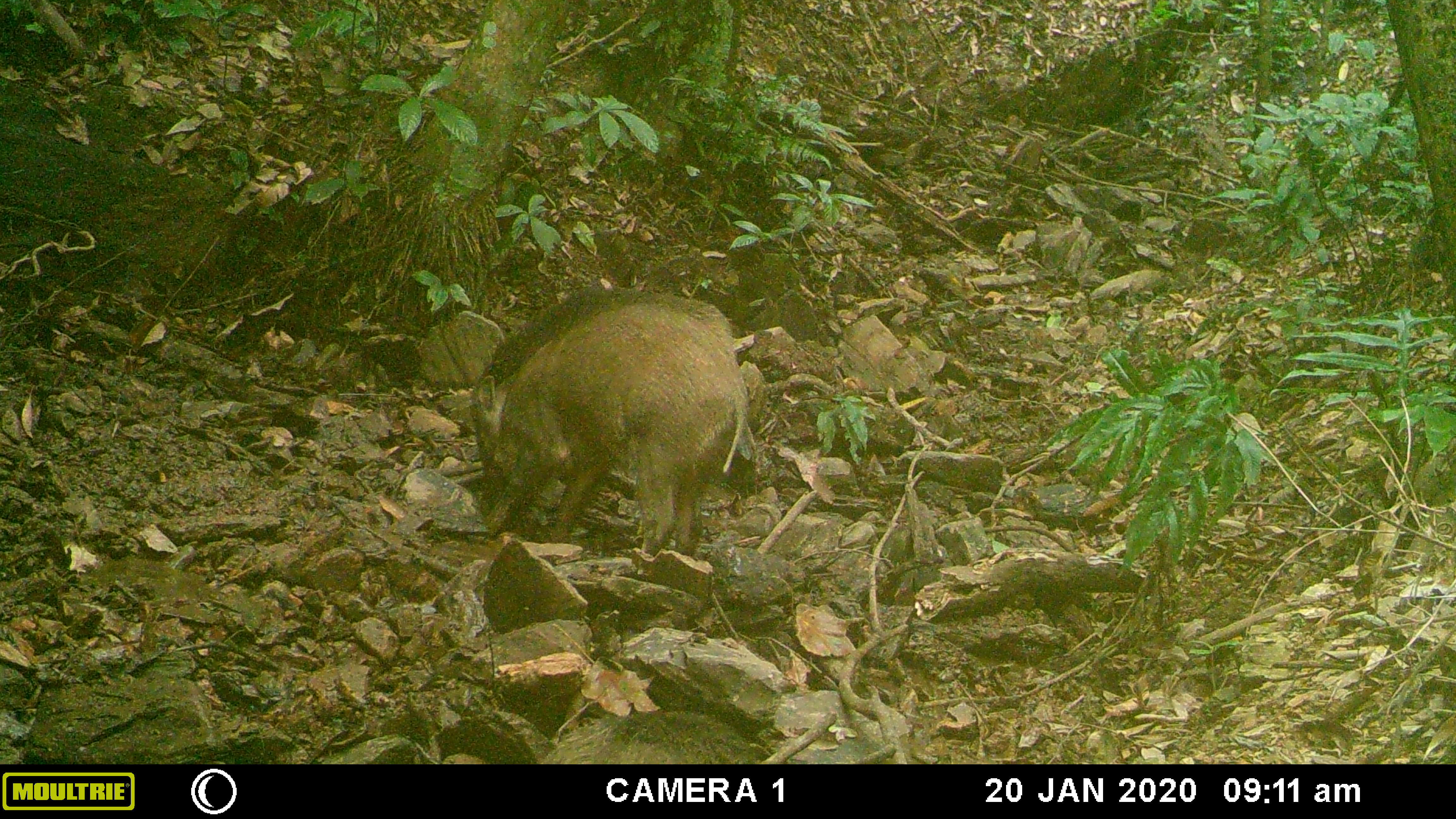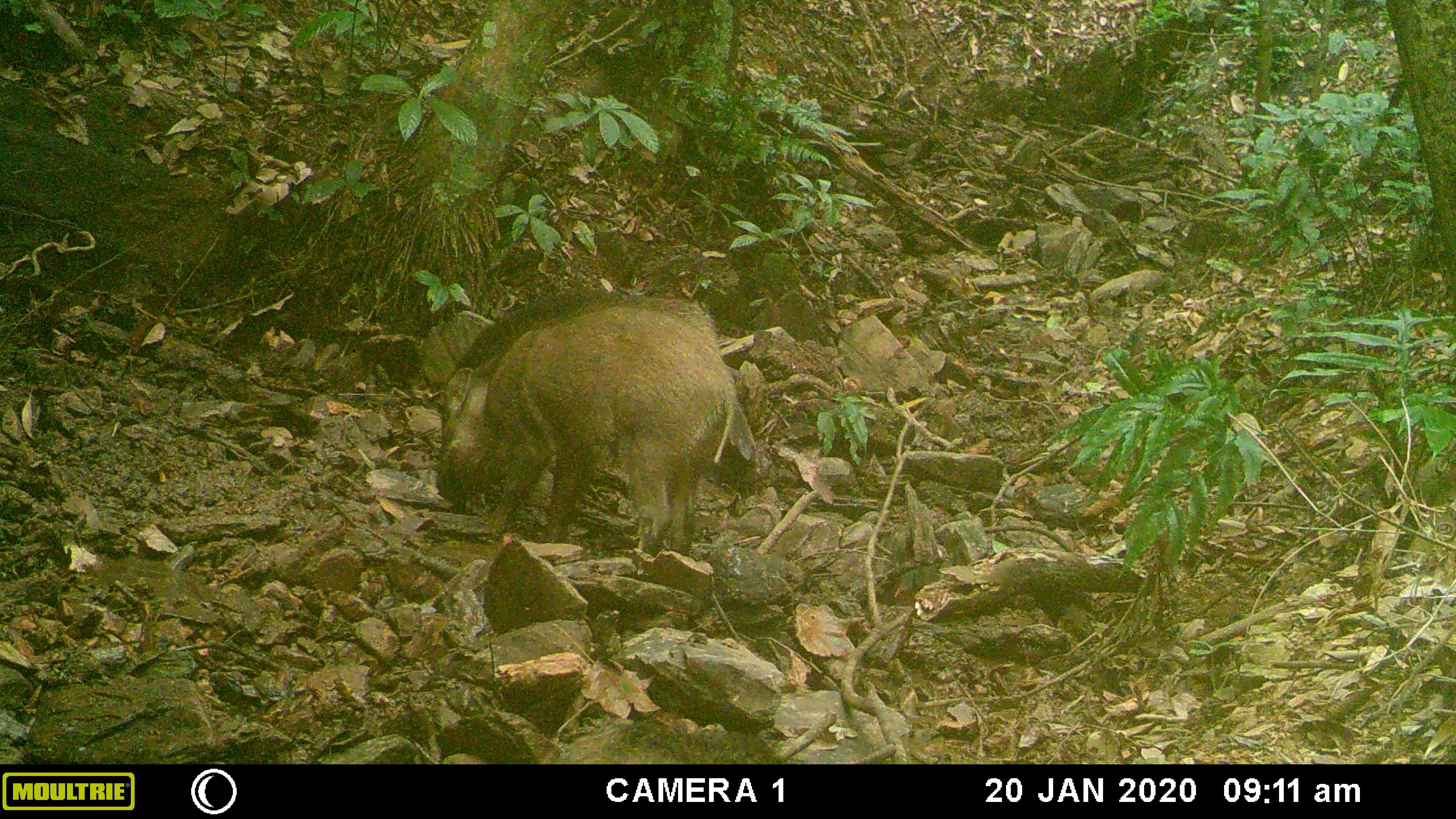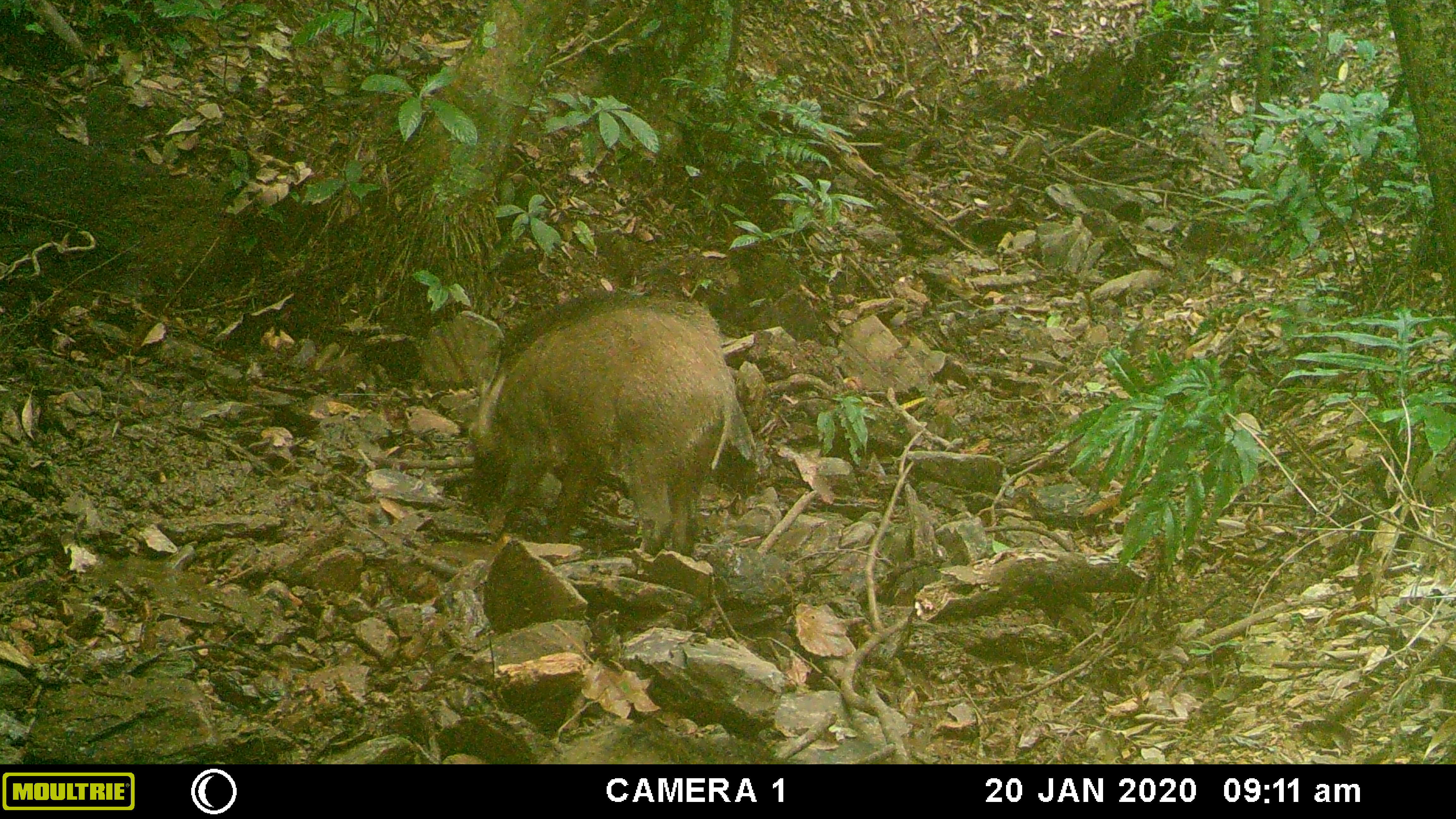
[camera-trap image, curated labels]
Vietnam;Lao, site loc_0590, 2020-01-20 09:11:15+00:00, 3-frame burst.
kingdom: Animalia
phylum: Chordata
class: Mammalia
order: Artiodactyla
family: Suidae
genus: Sus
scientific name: Sus scrofa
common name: eurasian wild pig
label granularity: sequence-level